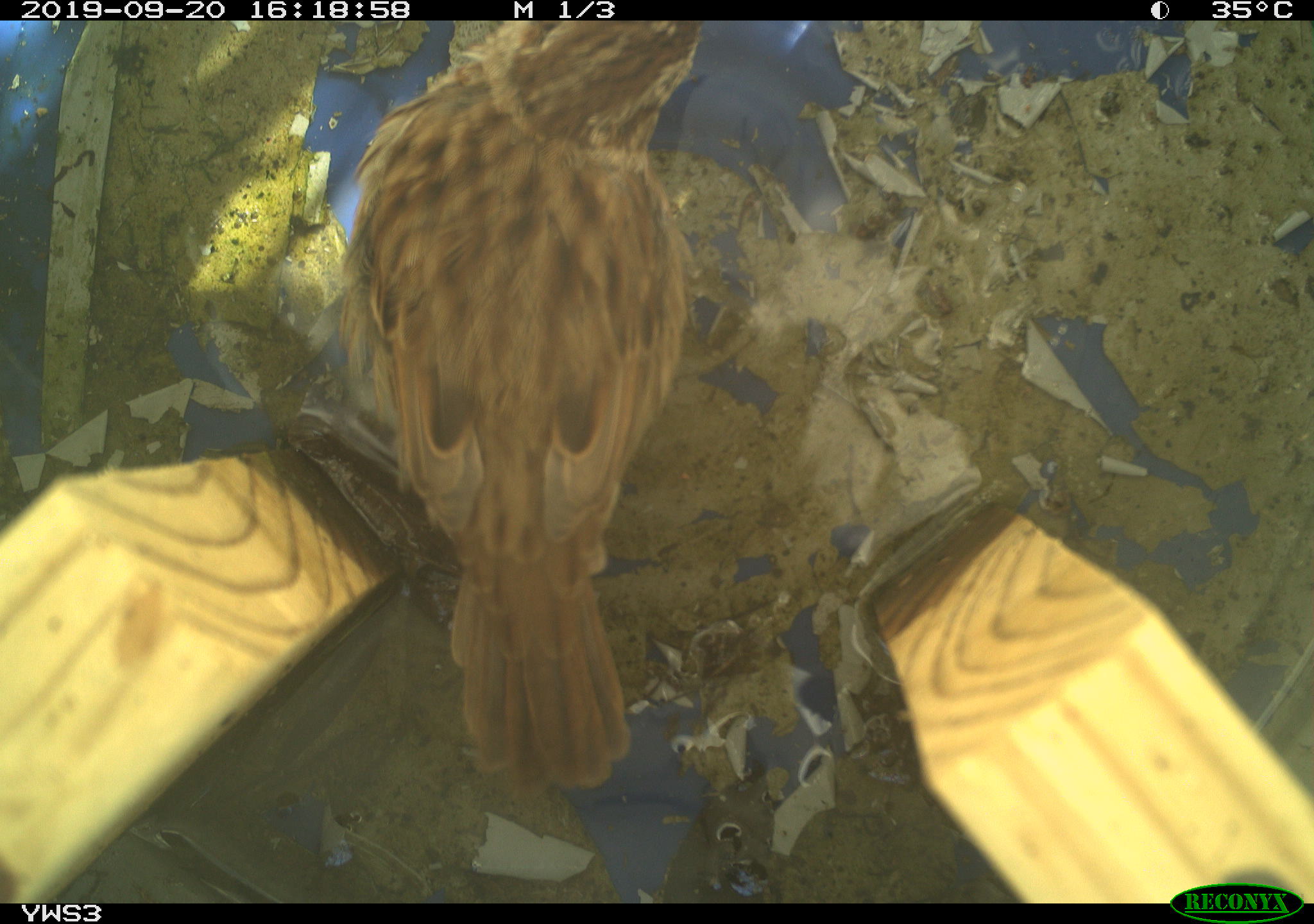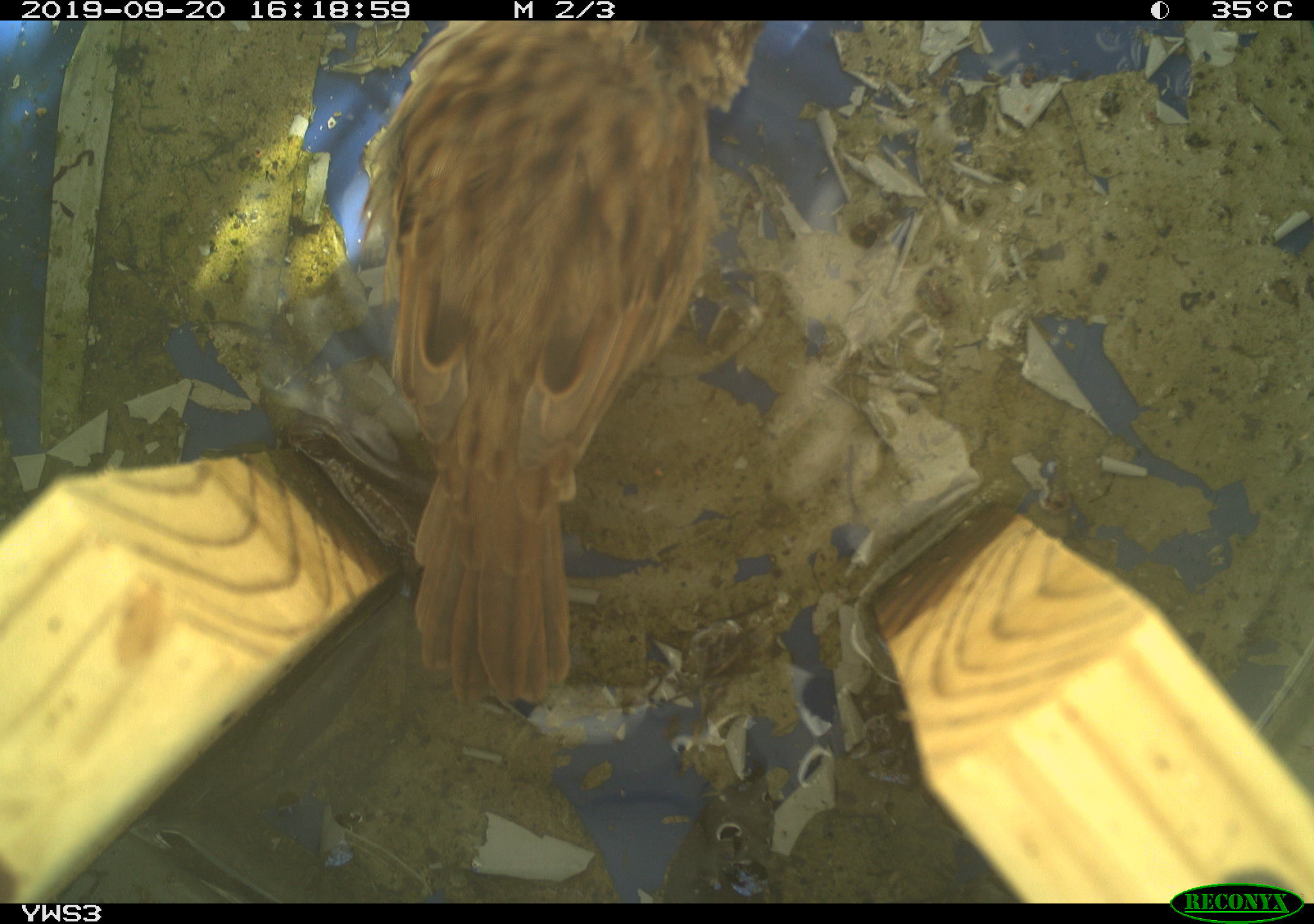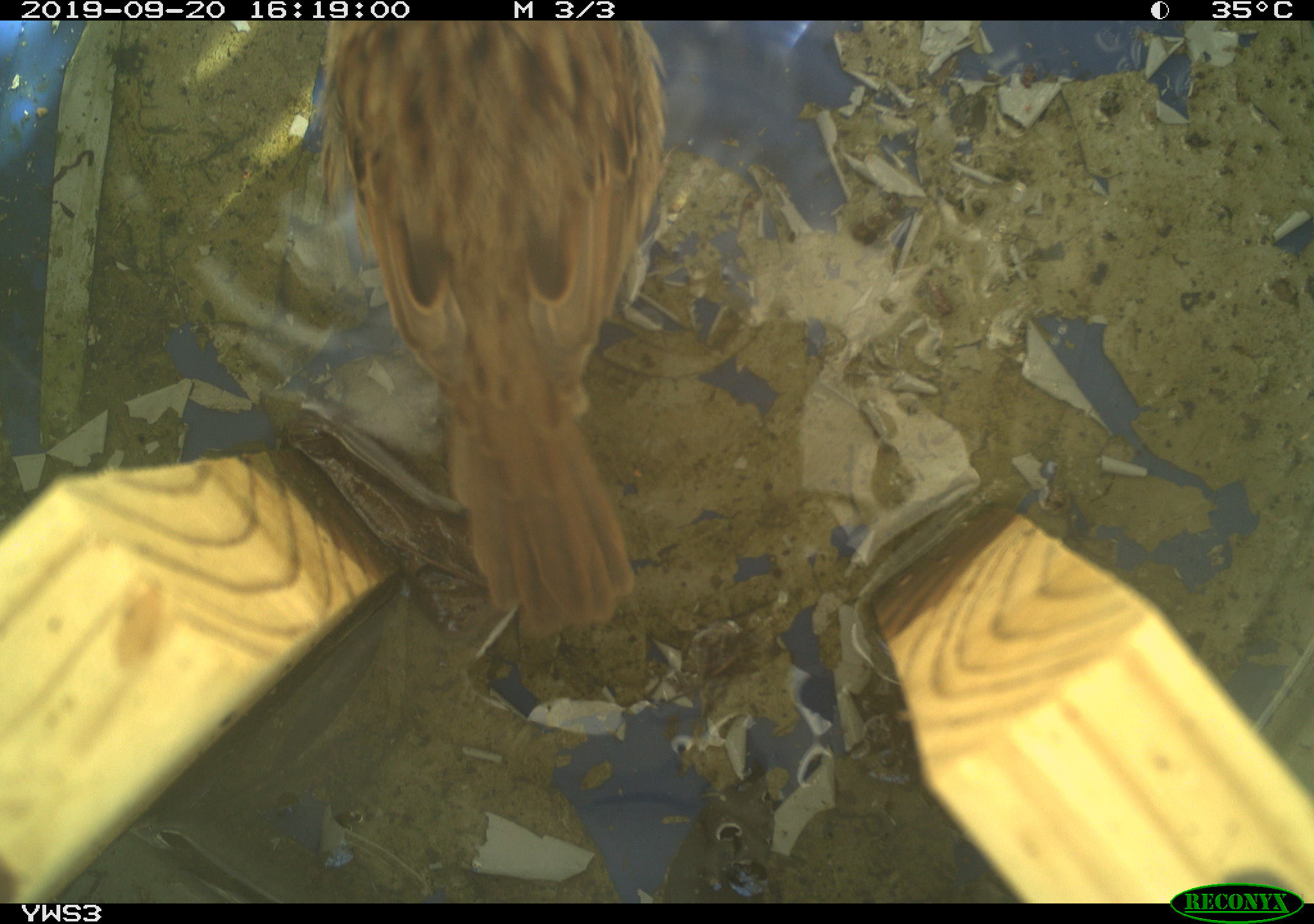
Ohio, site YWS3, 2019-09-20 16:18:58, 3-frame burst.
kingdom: Animalia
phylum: Chordata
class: Aves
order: Passeriformes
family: Passerellidae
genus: Melospiza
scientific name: Melospiza melodia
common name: song sparrow